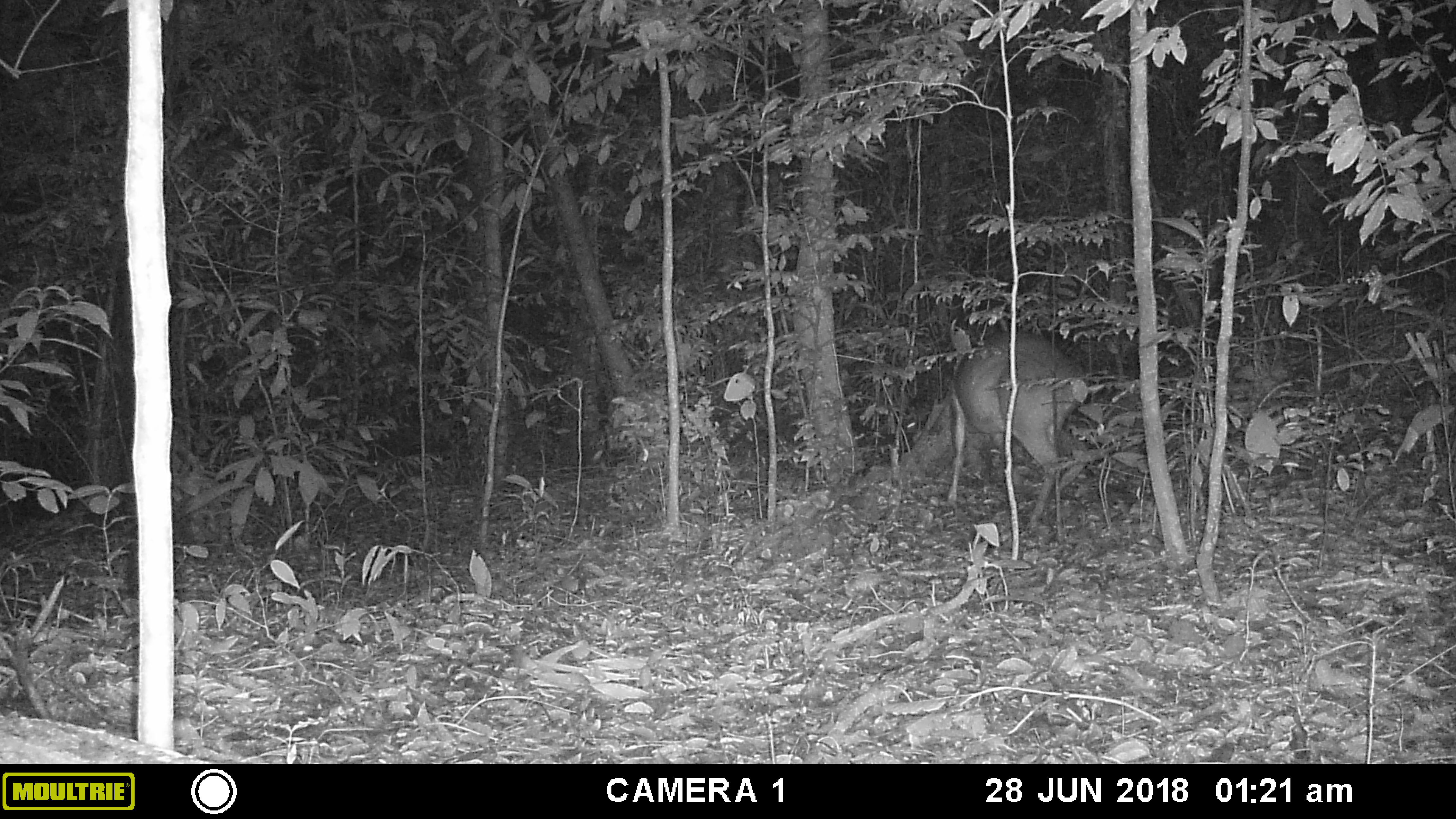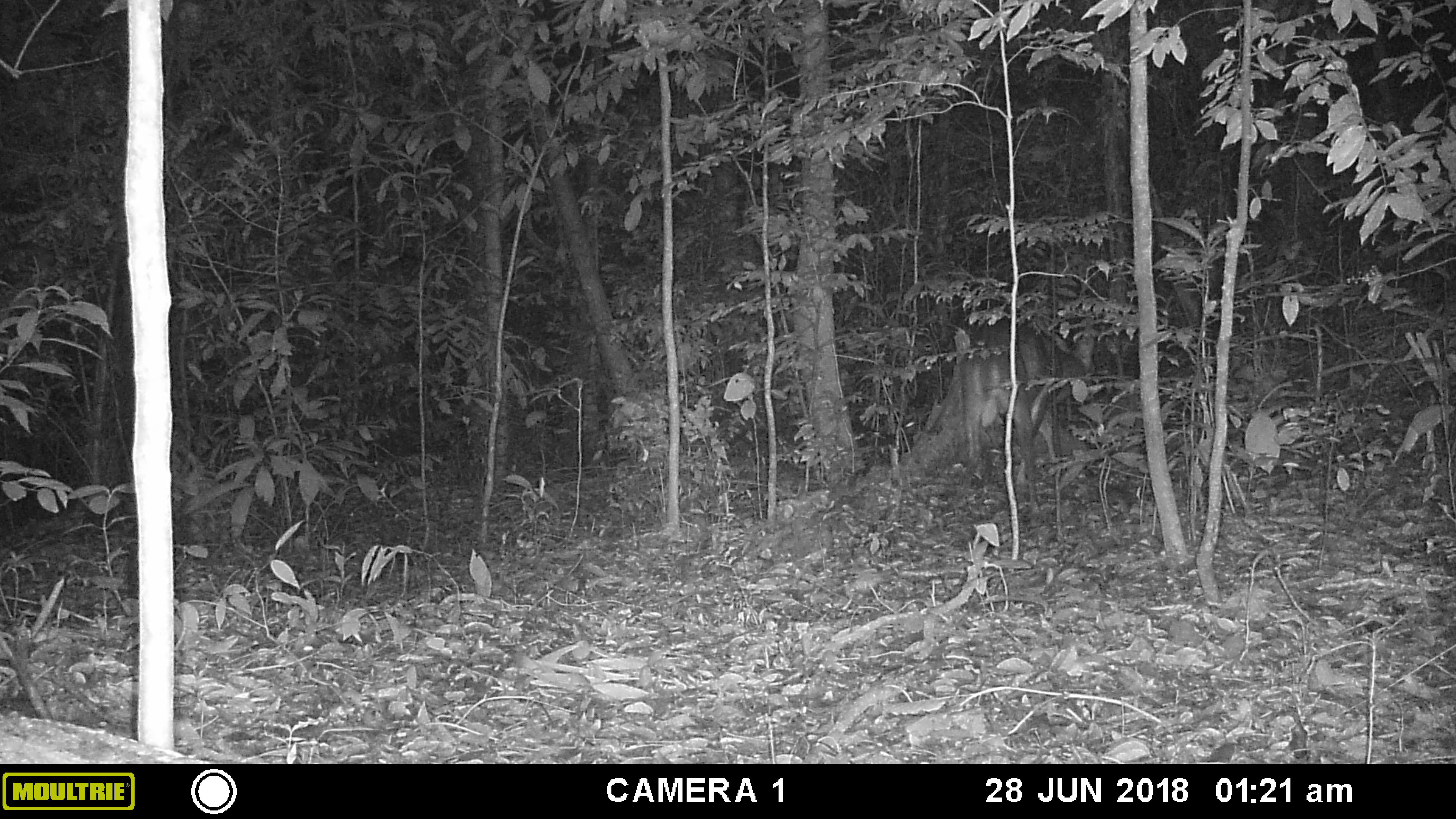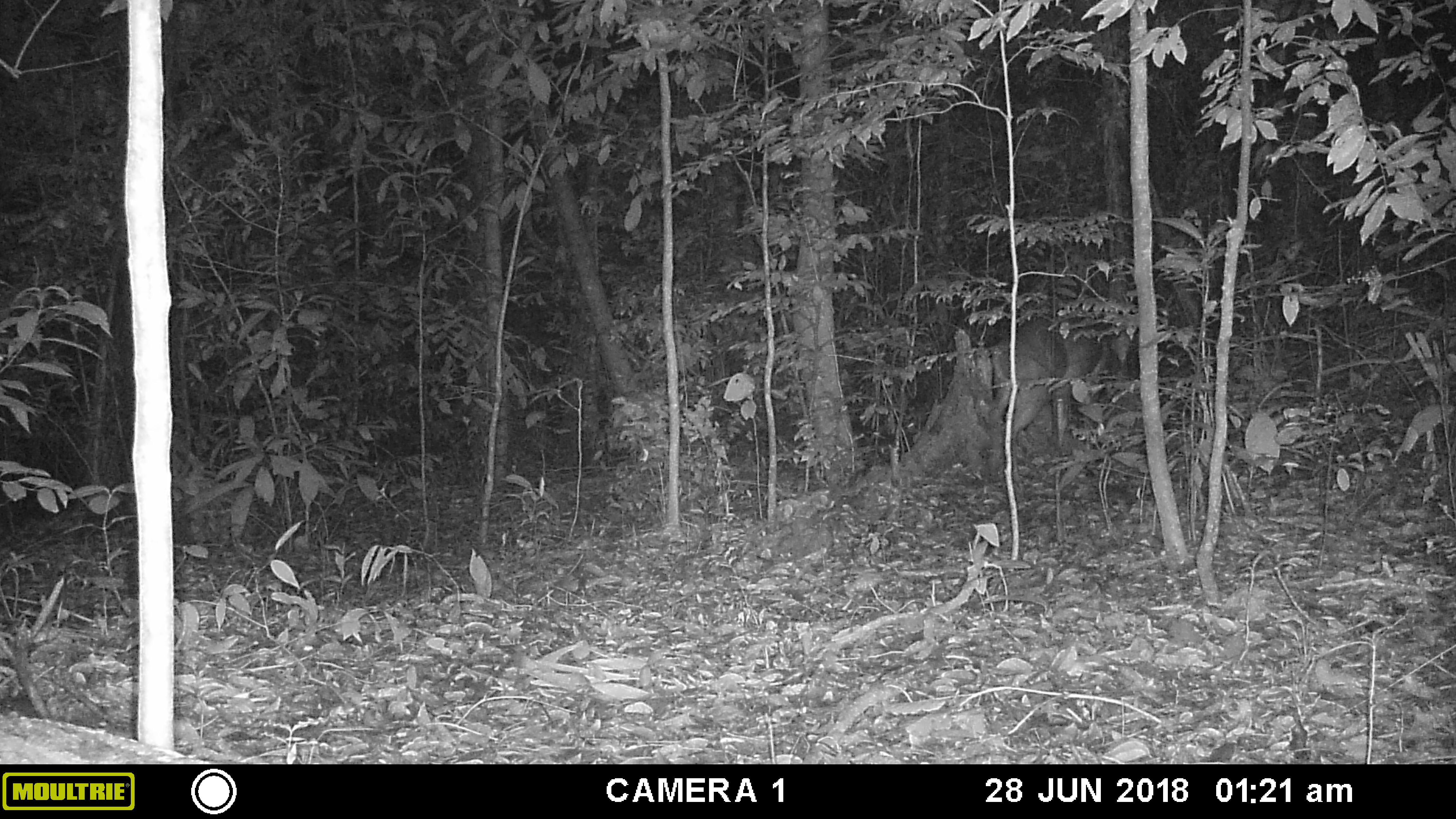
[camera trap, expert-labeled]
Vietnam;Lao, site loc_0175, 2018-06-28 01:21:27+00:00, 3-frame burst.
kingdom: Animalia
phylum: Chordata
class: Mammalia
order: Artiodactyla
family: Cervidae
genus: Muntiacus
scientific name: Muntiacus vuquangensis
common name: large-antlered muntjac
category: large antlered muntjac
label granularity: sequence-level